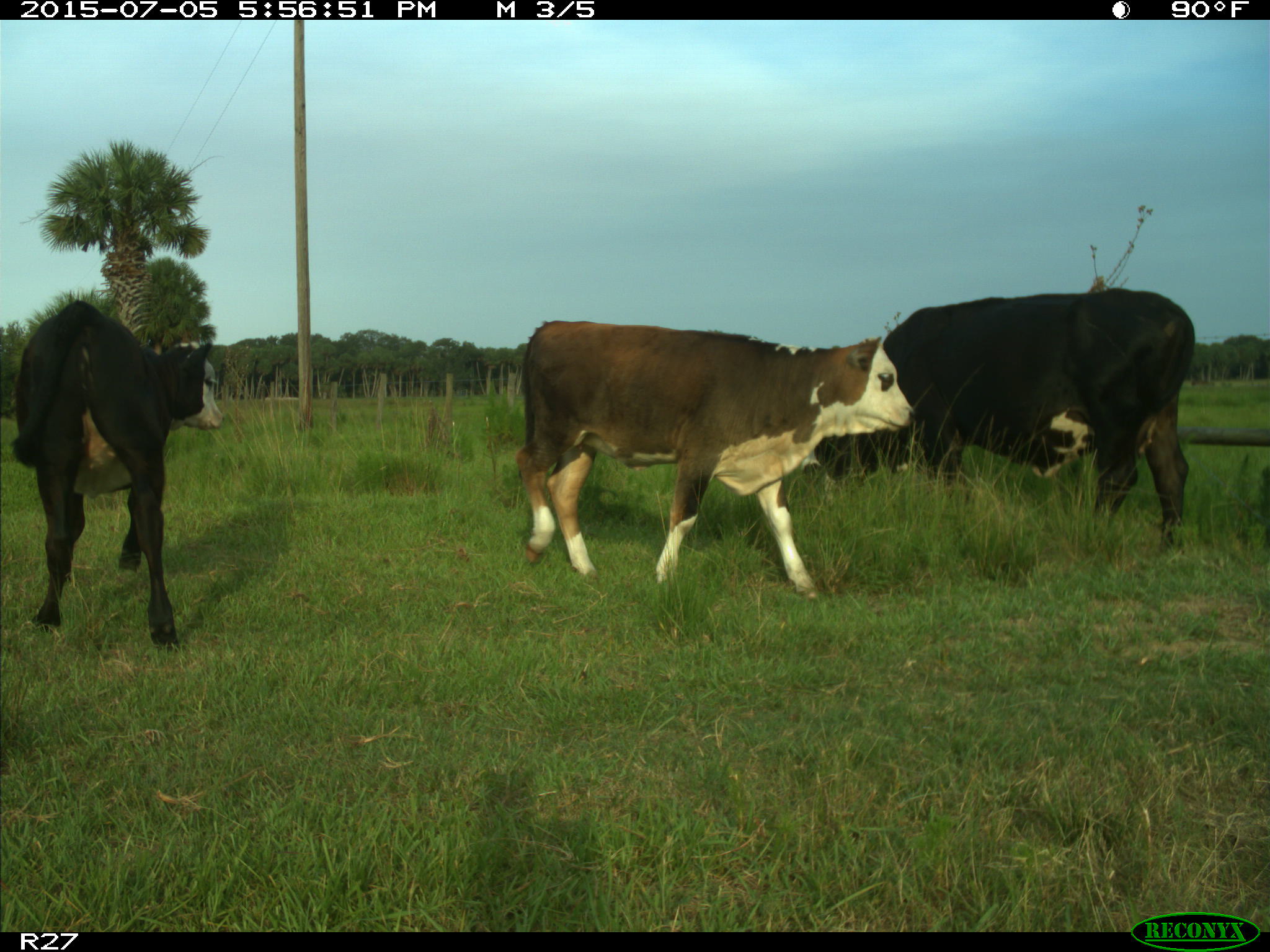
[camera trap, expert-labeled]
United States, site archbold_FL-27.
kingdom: Animalia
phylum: Chordata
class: Mammalia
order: Artiodactyla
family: Bovidae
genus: Bos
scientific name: Bos taurus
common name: domestic cow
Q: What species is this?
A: Bos taurus (domestic cow).